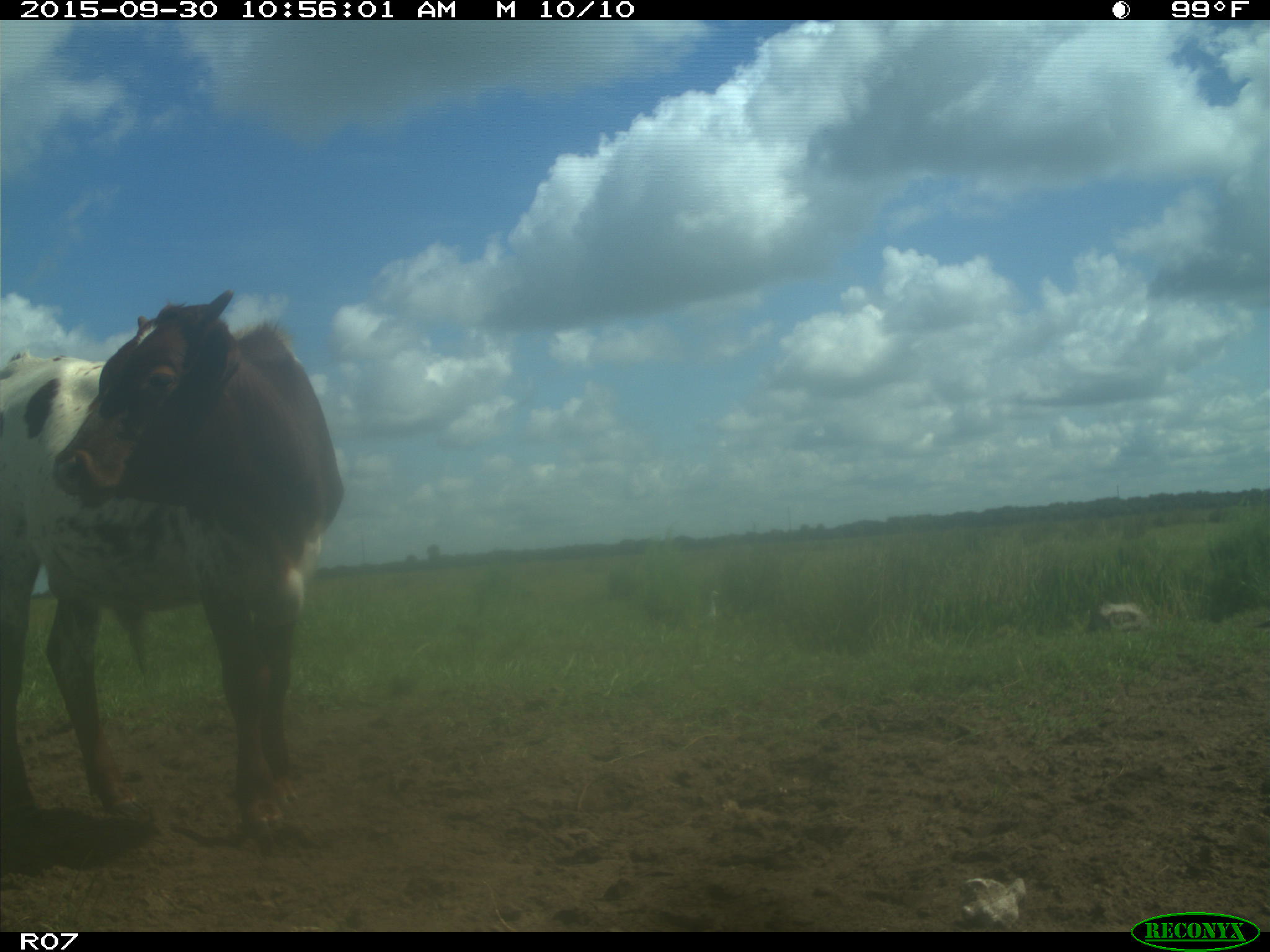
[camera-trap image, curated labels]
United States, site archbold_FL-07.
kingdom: Animalia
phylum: Chordata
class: Mammalia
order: Artiodactyla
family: Bovidae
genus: Bos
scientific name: Bos taurus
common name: domestic cow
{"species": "Bos taurus (domestic cow)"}